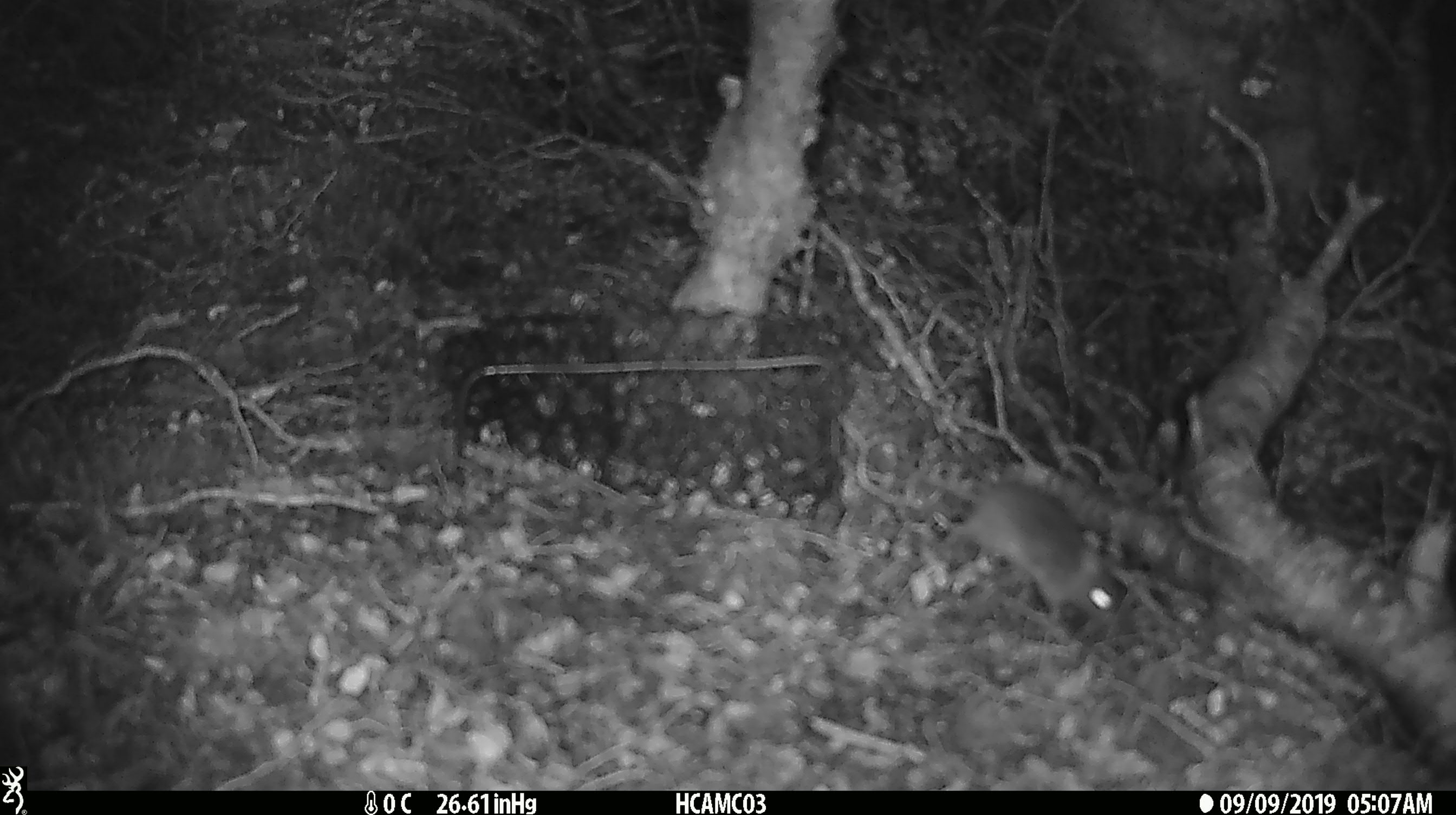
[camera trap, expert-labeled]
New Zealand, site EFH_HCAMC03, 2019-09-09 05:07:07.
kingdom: Animalia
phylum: Chordata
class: Mammalia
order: Rodentia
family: Muridae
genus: Mus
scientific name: Mus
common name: mouse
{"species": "mouse (Mus)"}